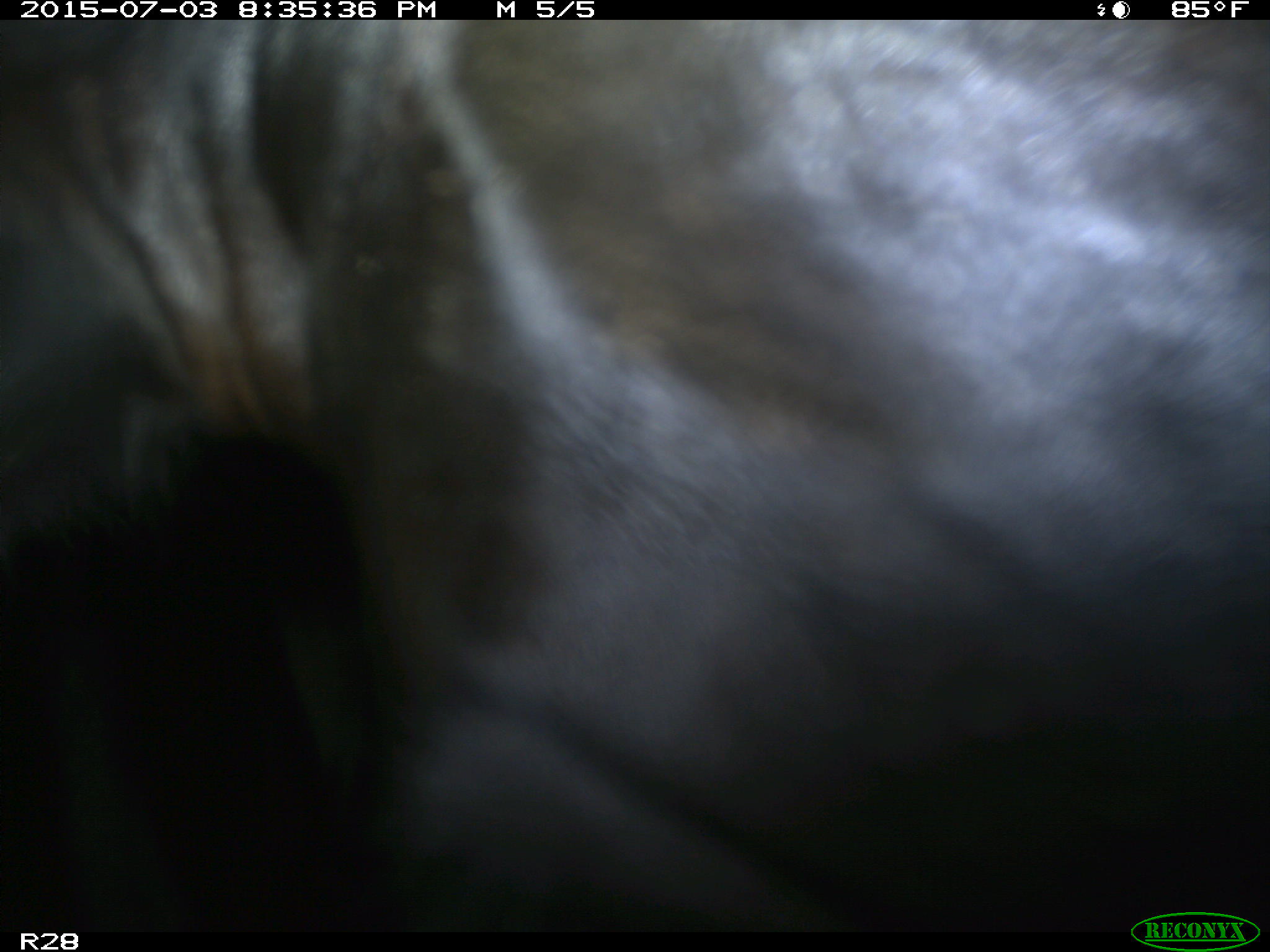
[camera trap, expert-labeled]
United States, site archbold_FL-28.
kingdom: Animalia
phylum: Chordata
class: Mammalia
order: Artiodactyla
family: Bovidae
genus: Bos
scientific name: Bos taurus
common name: domestic cow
Bos taurus (domestic cow).